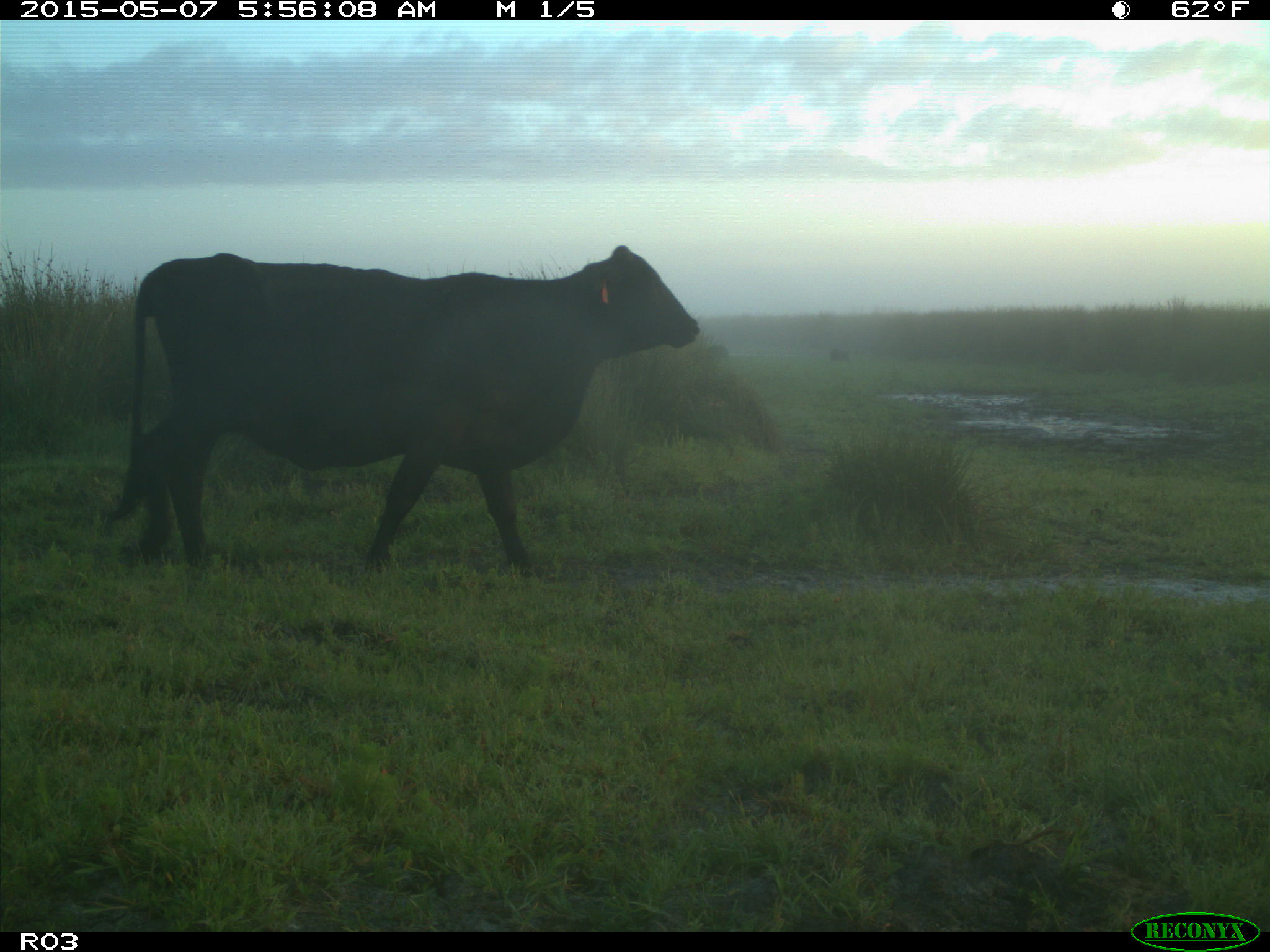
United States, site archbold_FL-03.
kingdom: Animalia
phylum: Chordata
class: Mammalia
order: Artiodactyla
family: Bovidae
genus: Bos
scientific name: Bos taurus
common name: domestic cow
Bos taurus (domestic cow).